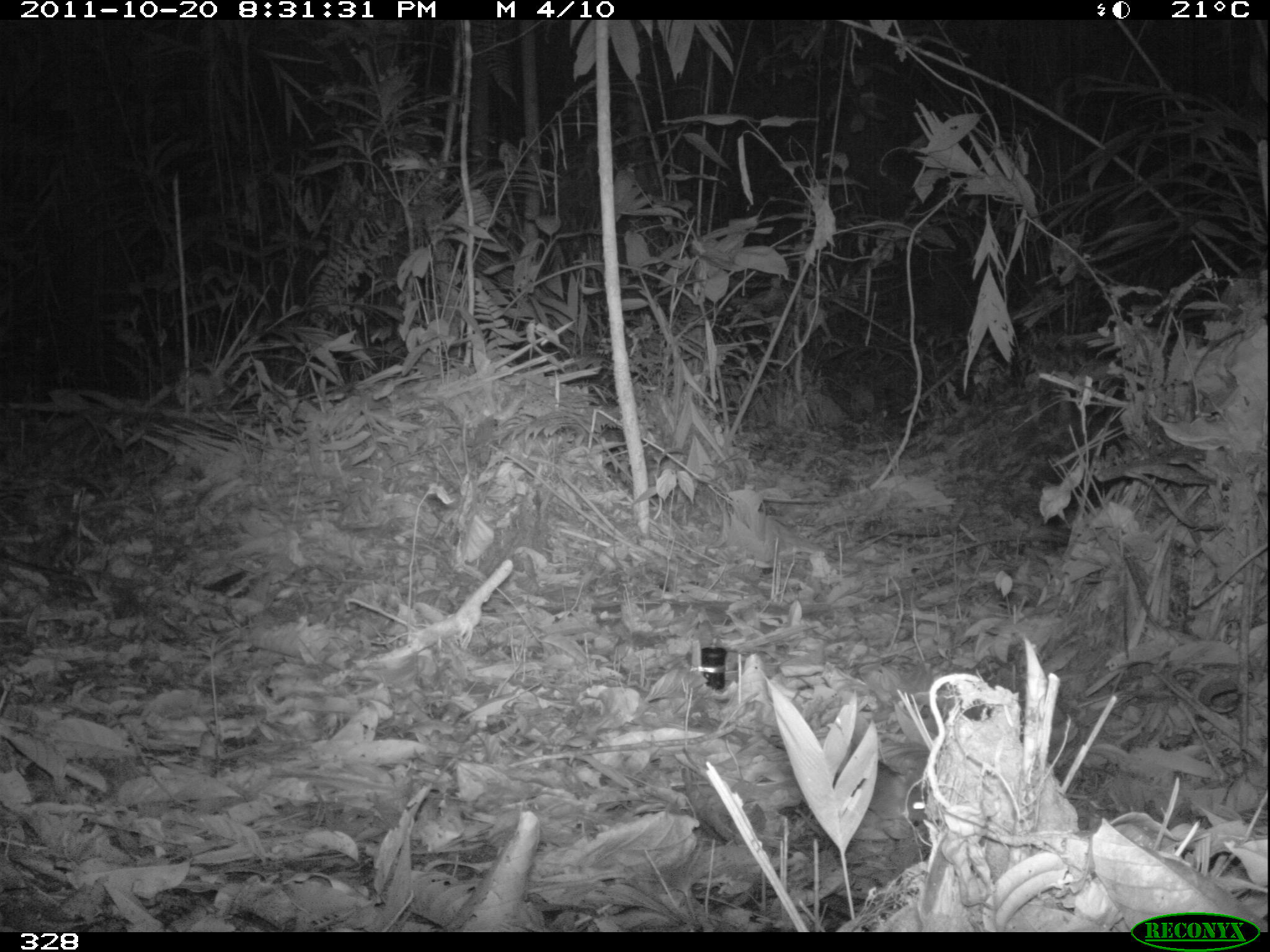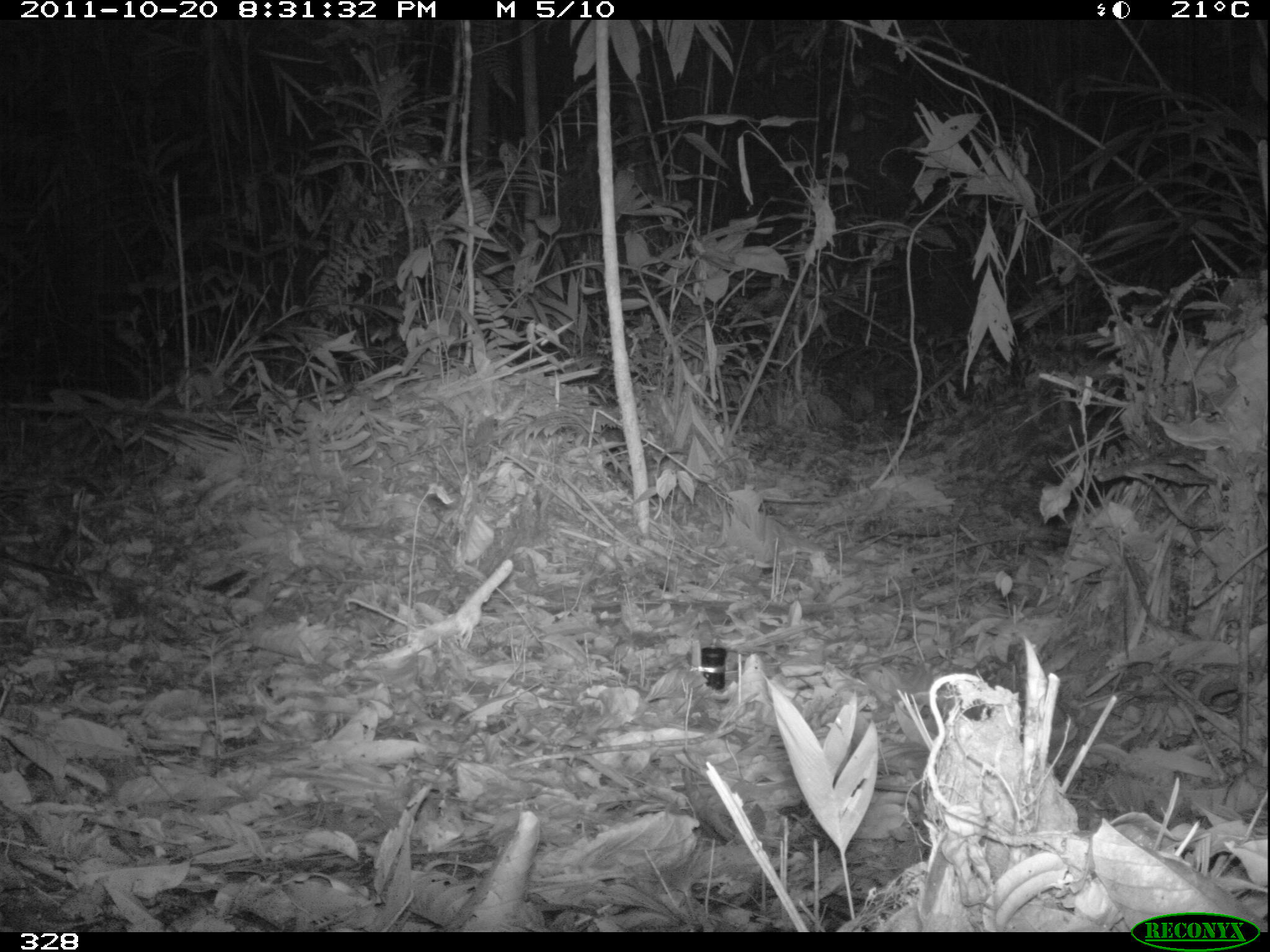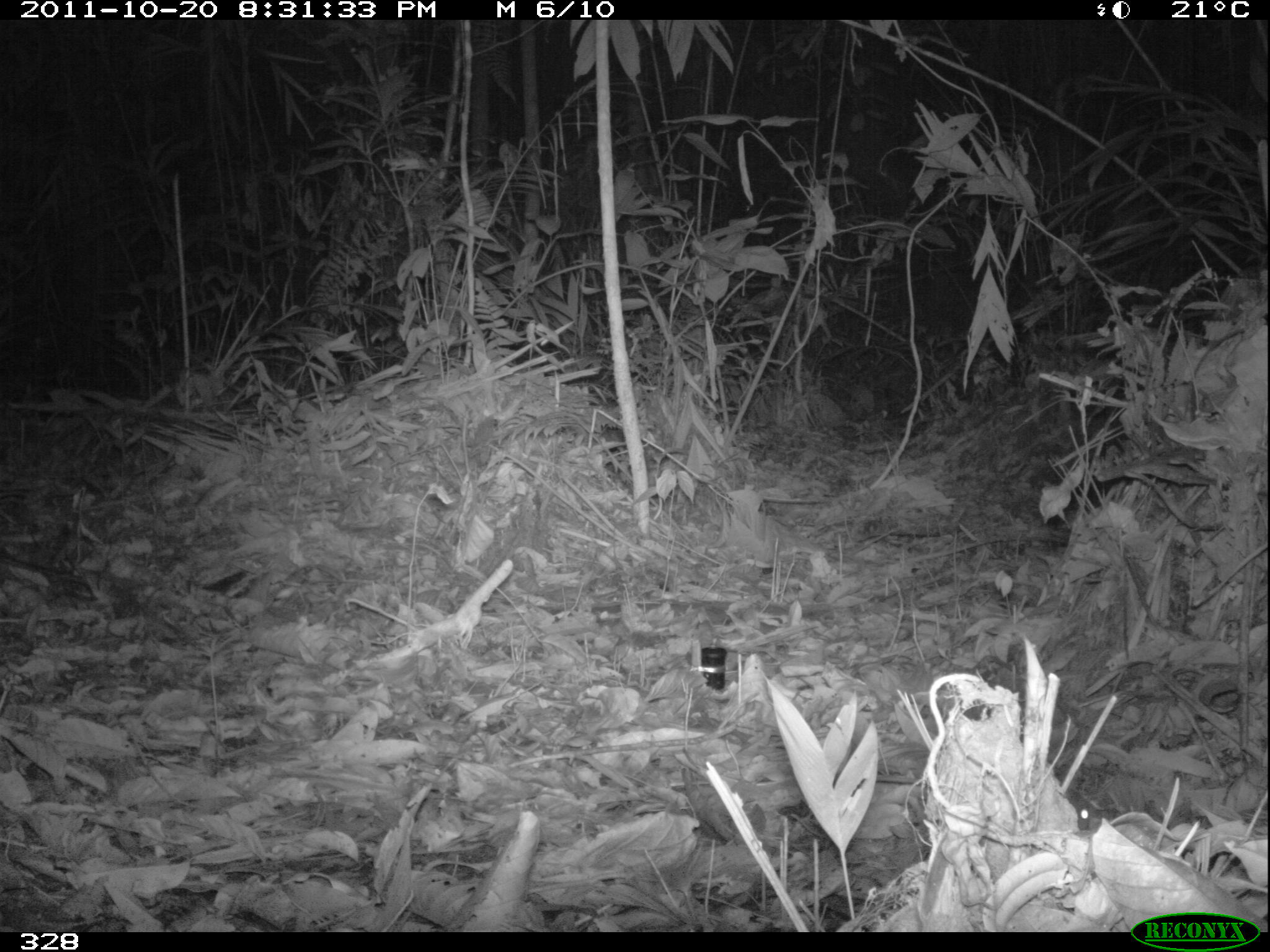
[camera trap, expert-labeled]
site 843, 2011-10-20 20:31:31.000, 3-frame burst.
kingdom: Animalia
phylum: Chordata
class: Mammalia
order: Rodentia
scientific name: Rodentia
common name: rodents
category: unknown rodent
Unknown rodent (rodents) (Rodentia).